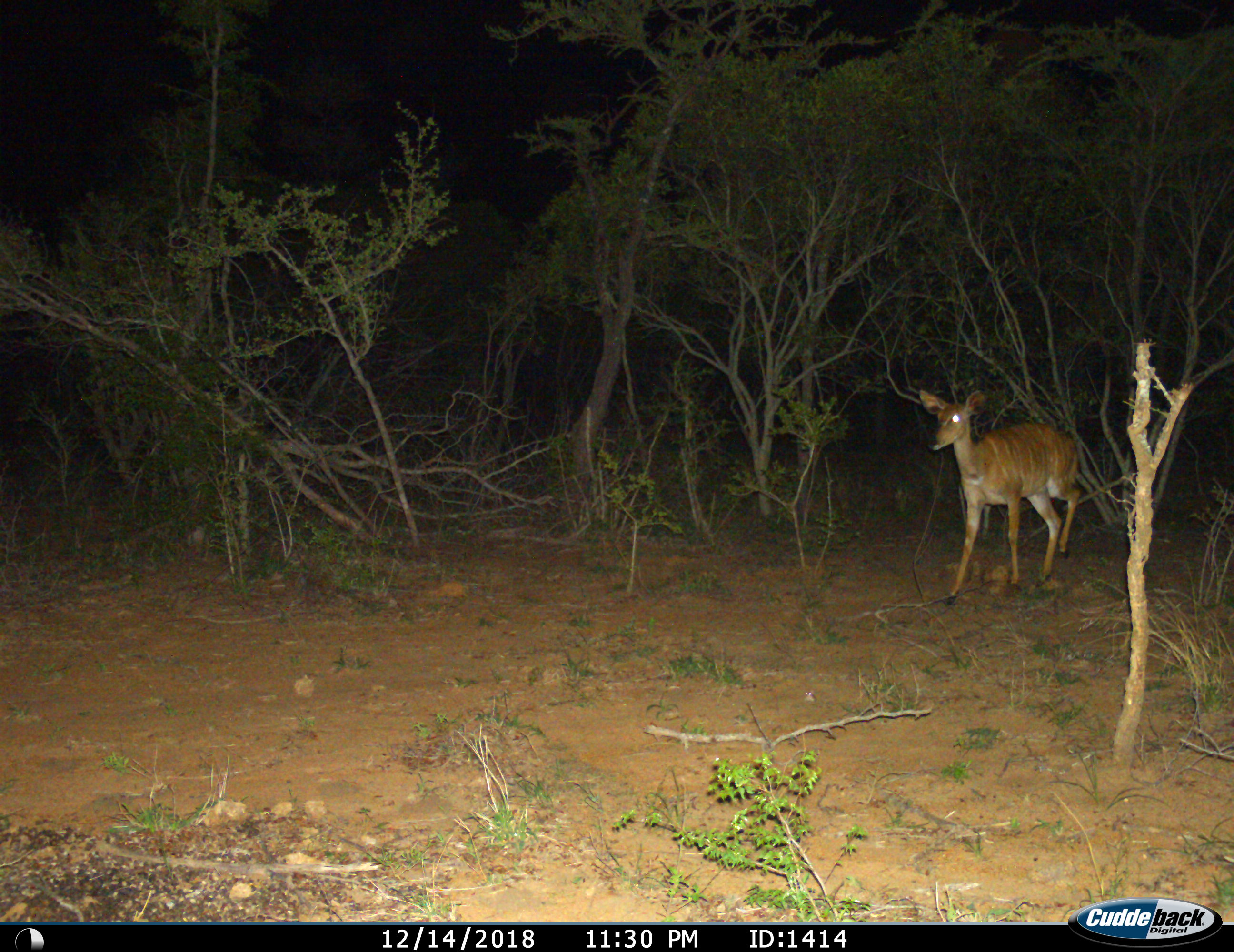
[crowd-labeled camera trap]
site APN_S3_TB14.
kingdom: Animalia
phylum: Chordata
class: Mammalia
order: Artiodactyla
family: Bovidae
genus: Tragelaphus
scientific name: Tragelaphus angasii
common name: nyala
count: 1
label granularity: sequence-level